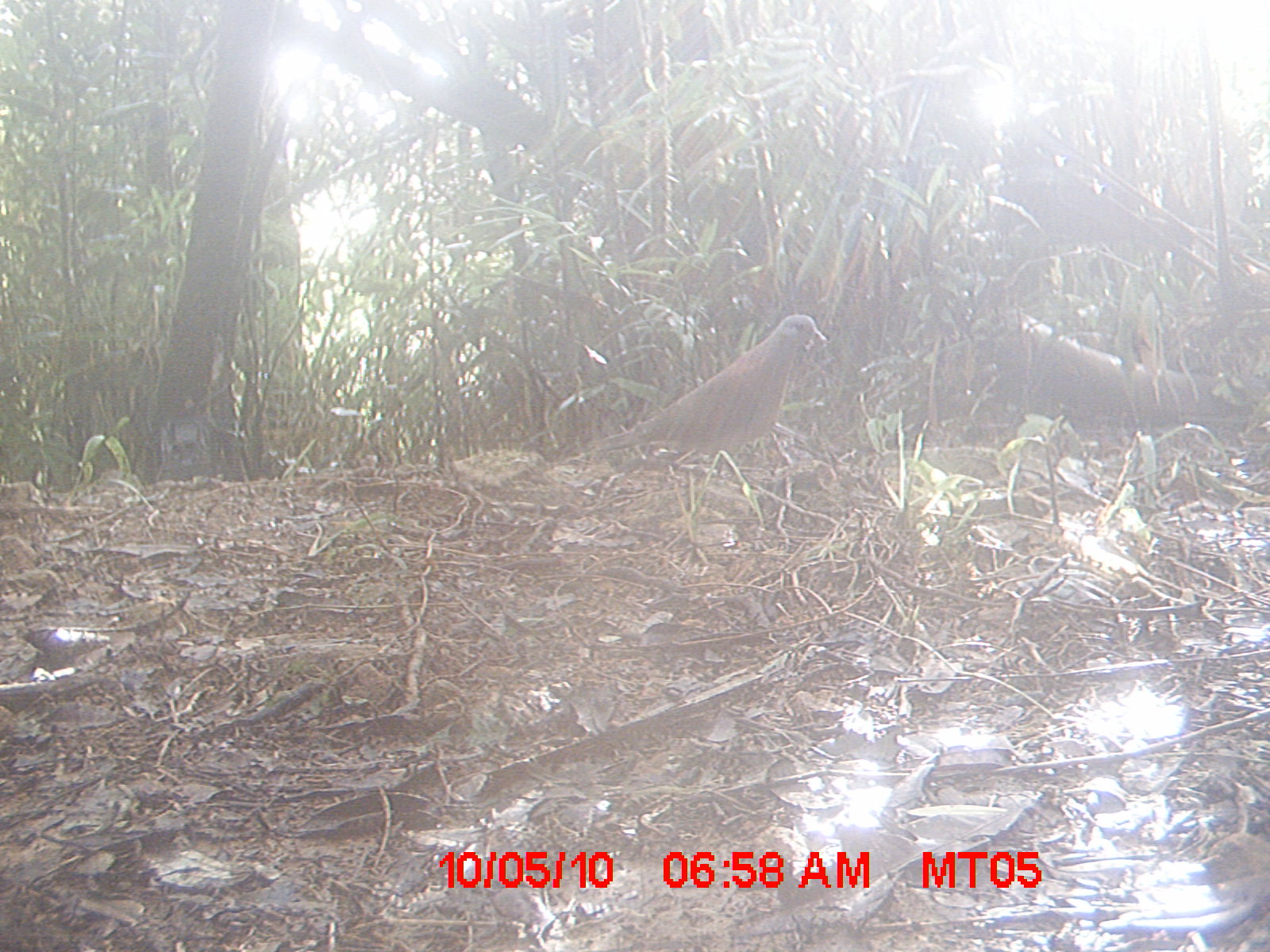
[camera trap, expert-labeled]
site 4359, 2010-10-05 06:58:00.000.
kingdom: Animalia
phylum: Chordata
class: Aves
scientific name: Aves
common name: bird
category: unknown bird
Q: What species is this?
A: Unknown bird (bird) (Aves).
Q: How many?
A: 1.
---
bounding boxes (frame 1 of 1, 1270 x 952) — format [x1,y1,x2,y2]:
unknown bird: [595,312,827,514]